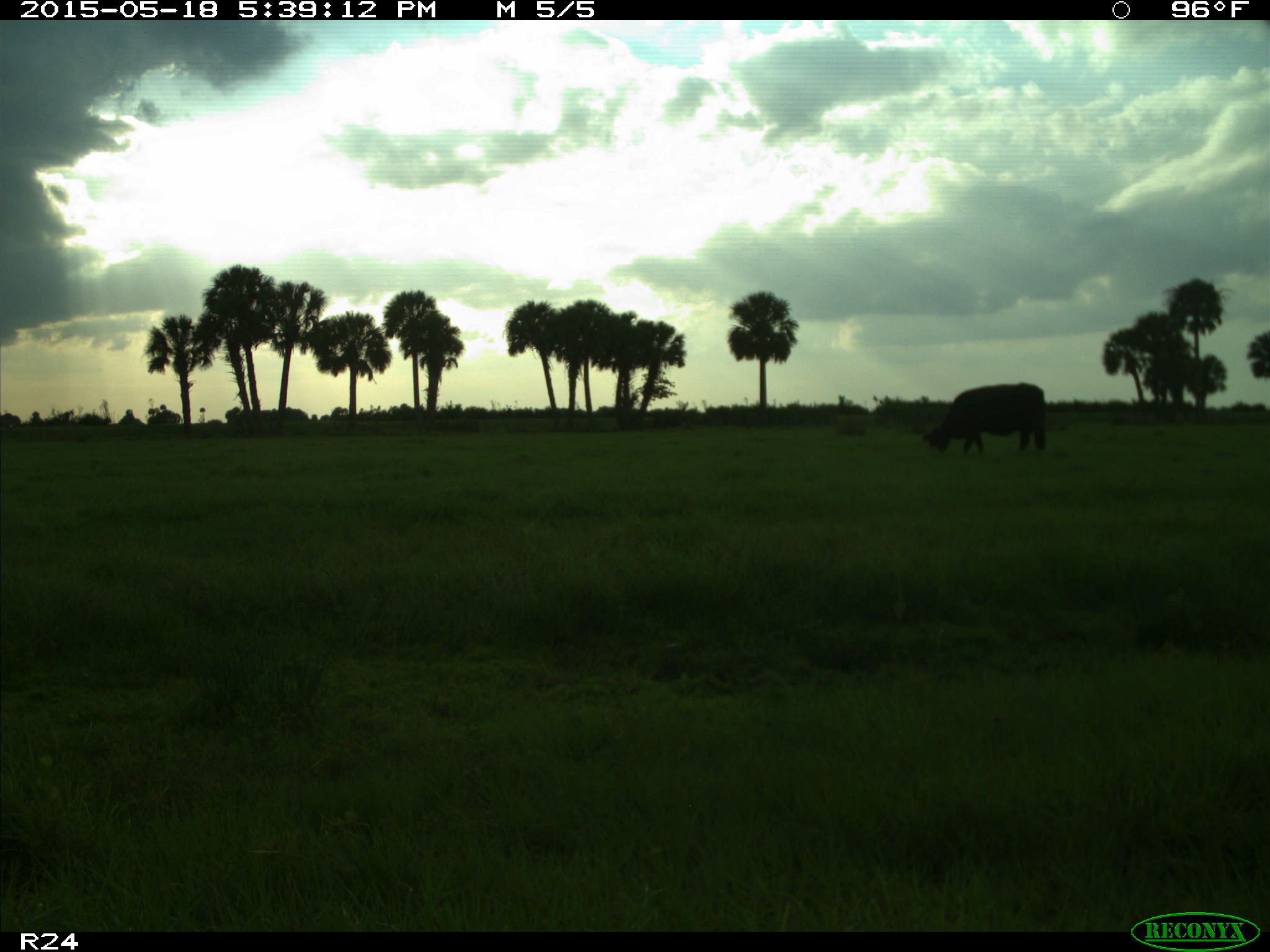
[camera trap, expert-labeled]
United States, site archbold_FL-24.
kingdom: Animalia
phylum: Chordata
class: Mammalia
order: Artiodactyla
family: Bovidae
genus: Bos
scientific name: Bos taurus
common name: domestic cow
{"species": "Bos taurus (domestic cow)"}